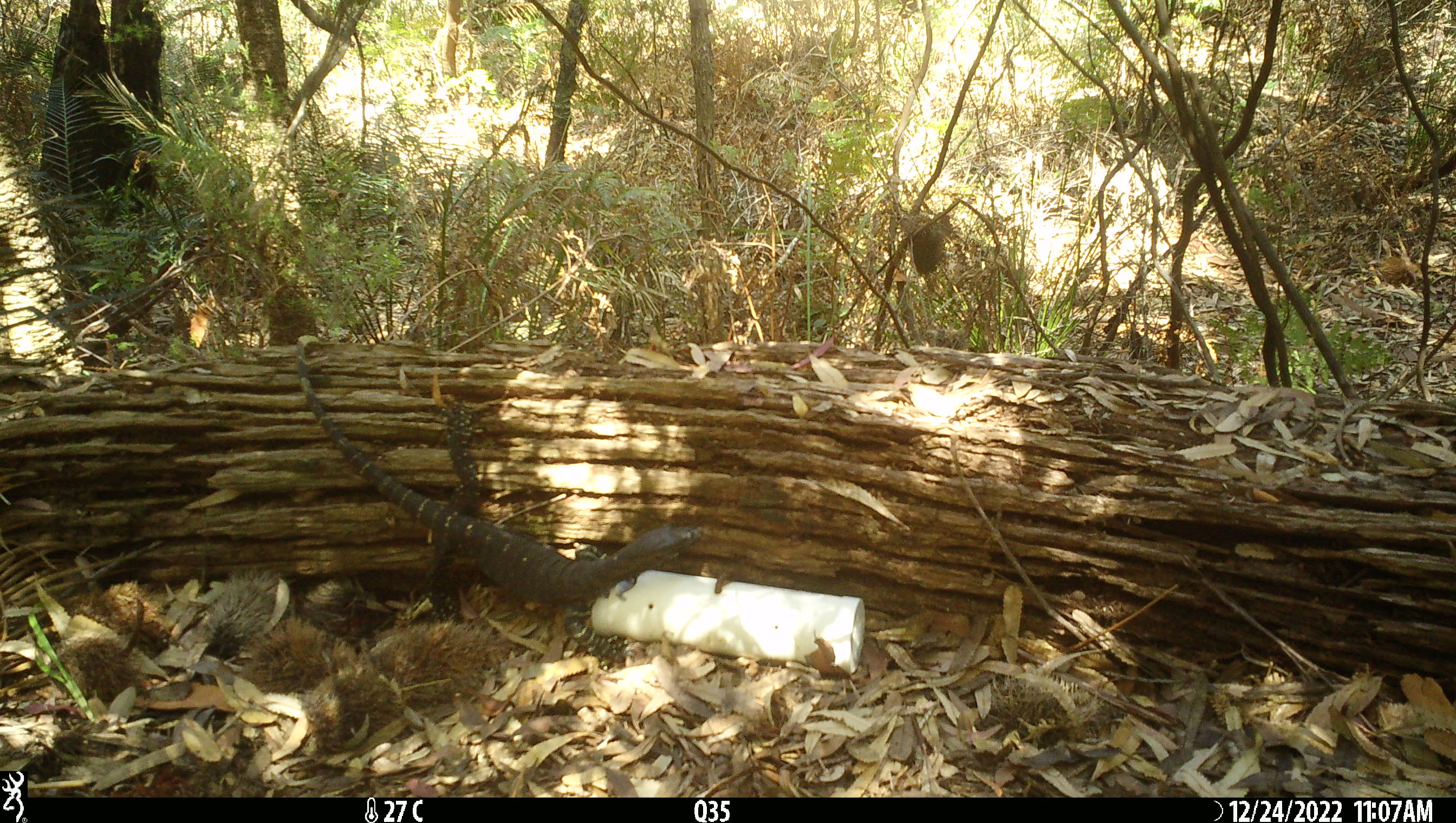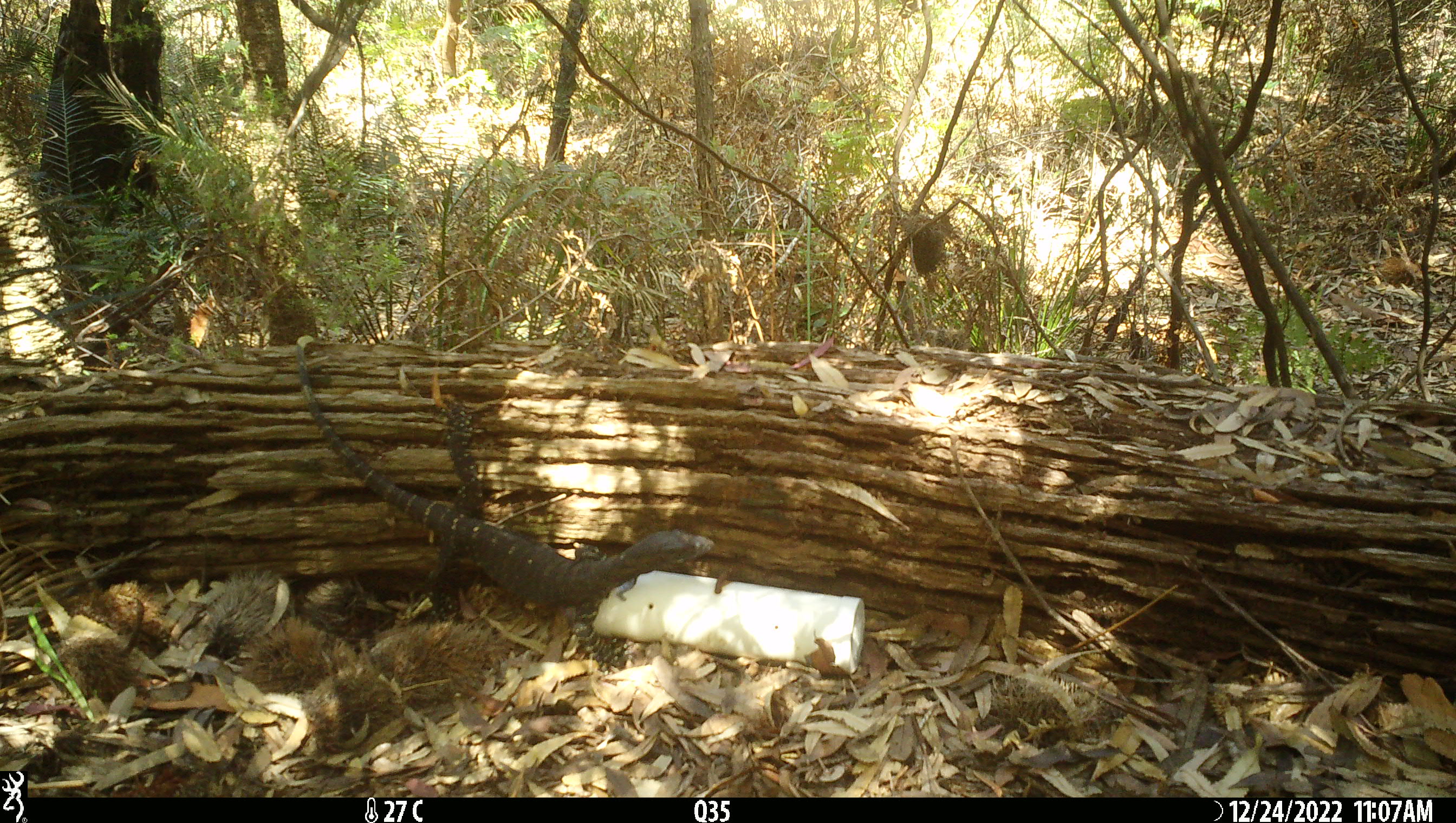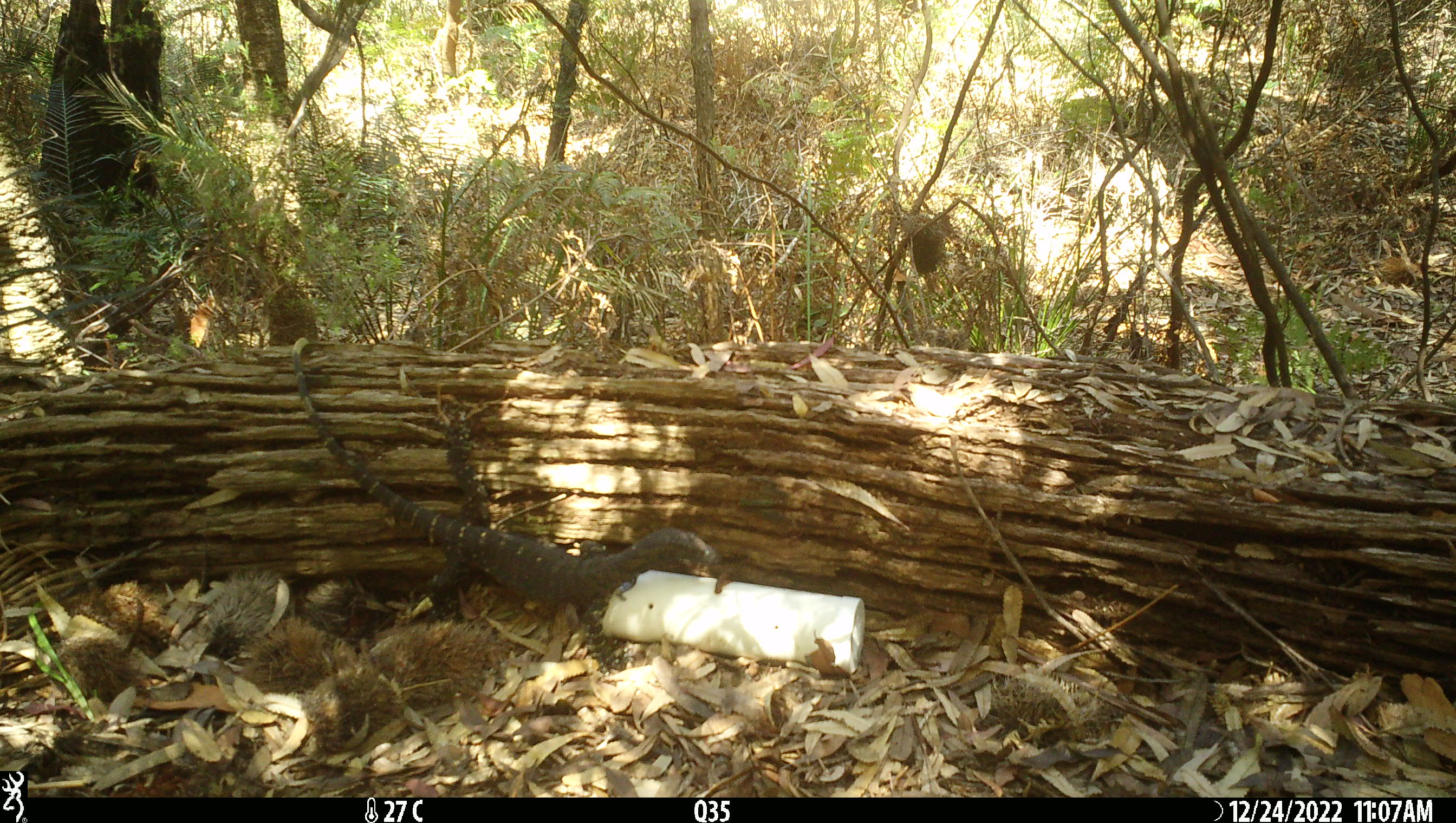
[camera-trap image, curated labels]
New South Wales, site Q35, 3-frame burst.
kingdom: Animalia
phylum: Chordata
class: Reptilia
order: Squamata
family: Varanidae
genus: Varanus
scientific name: Varanus varius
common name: lace monitor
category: goanna